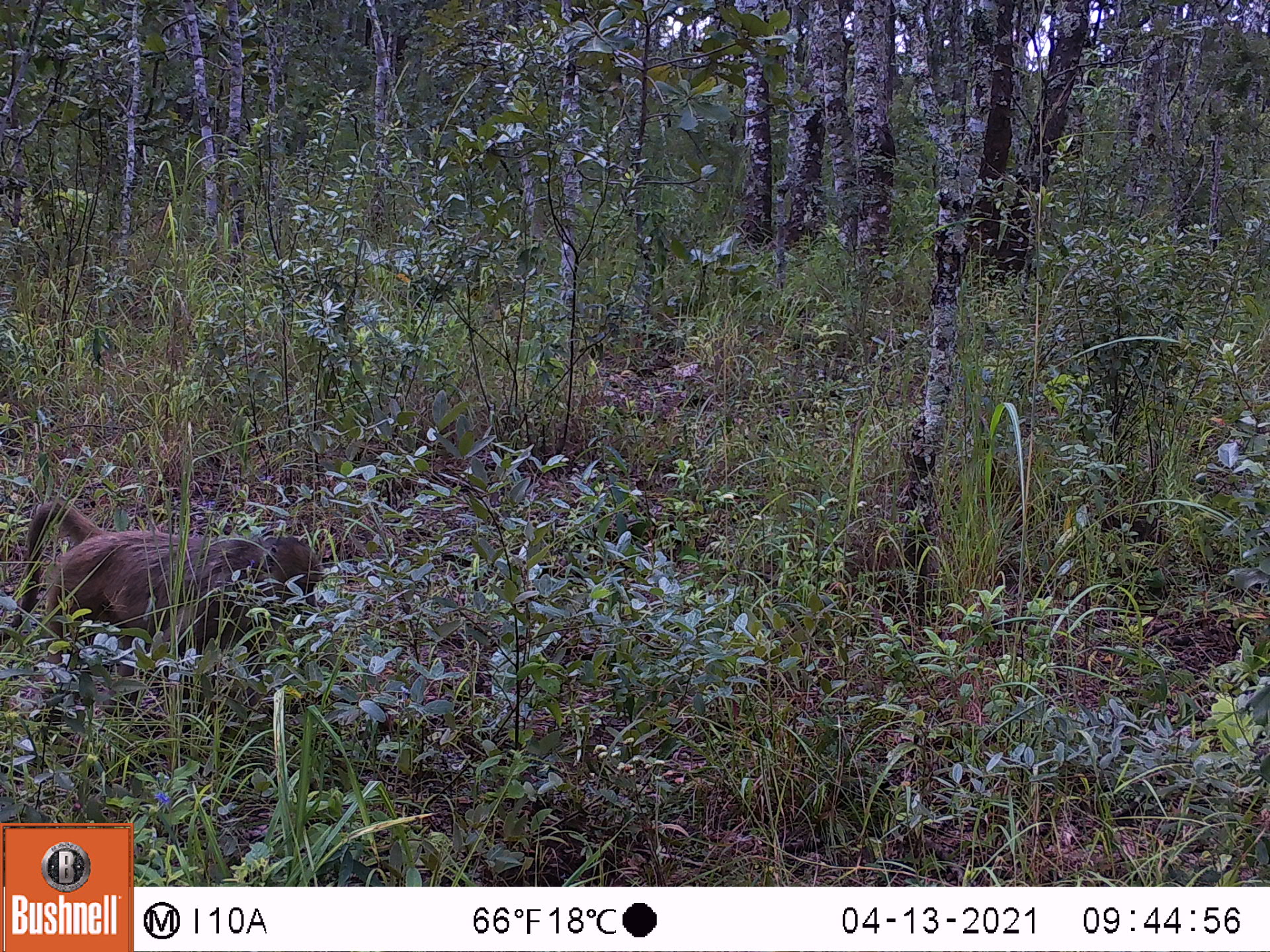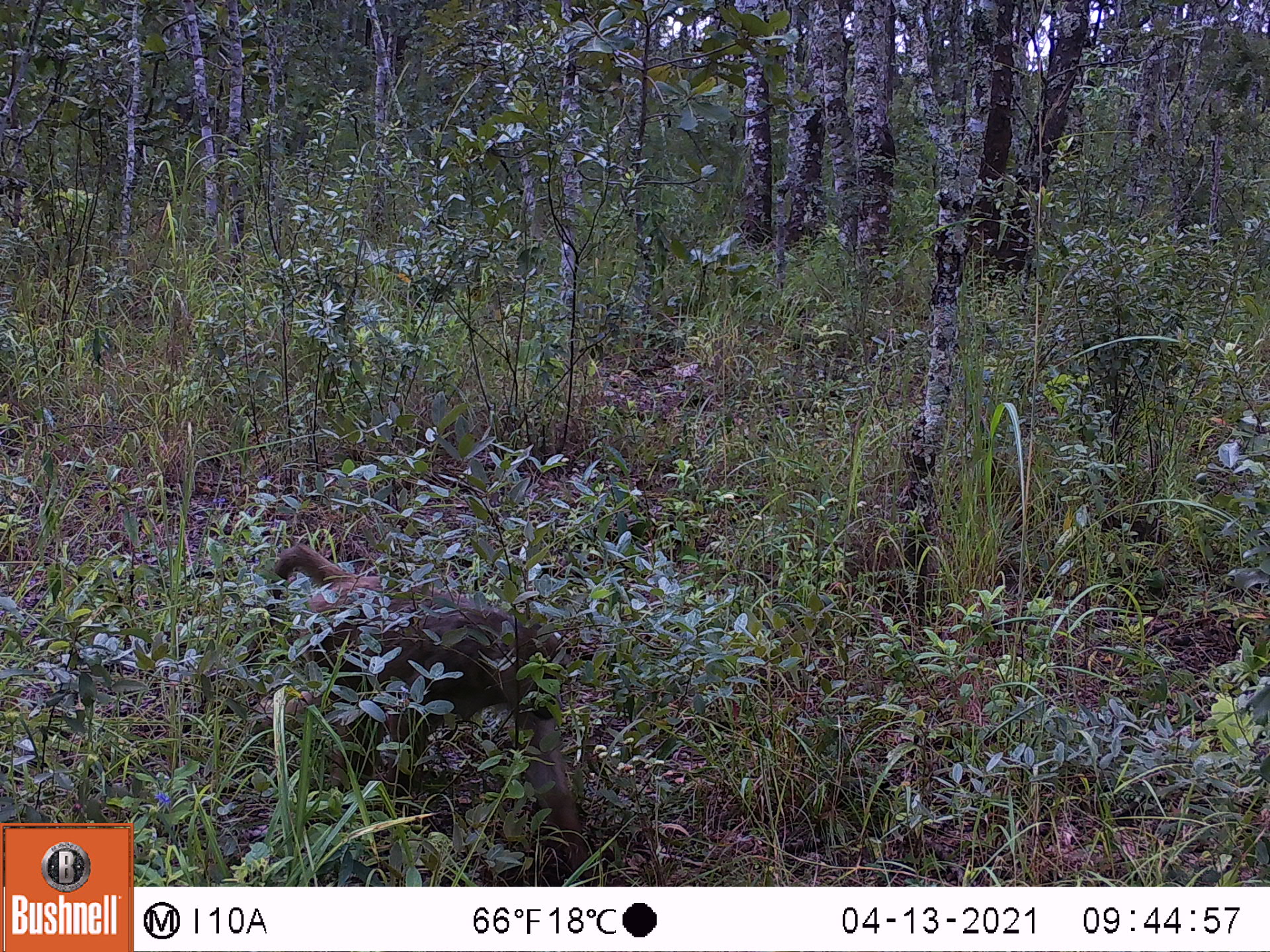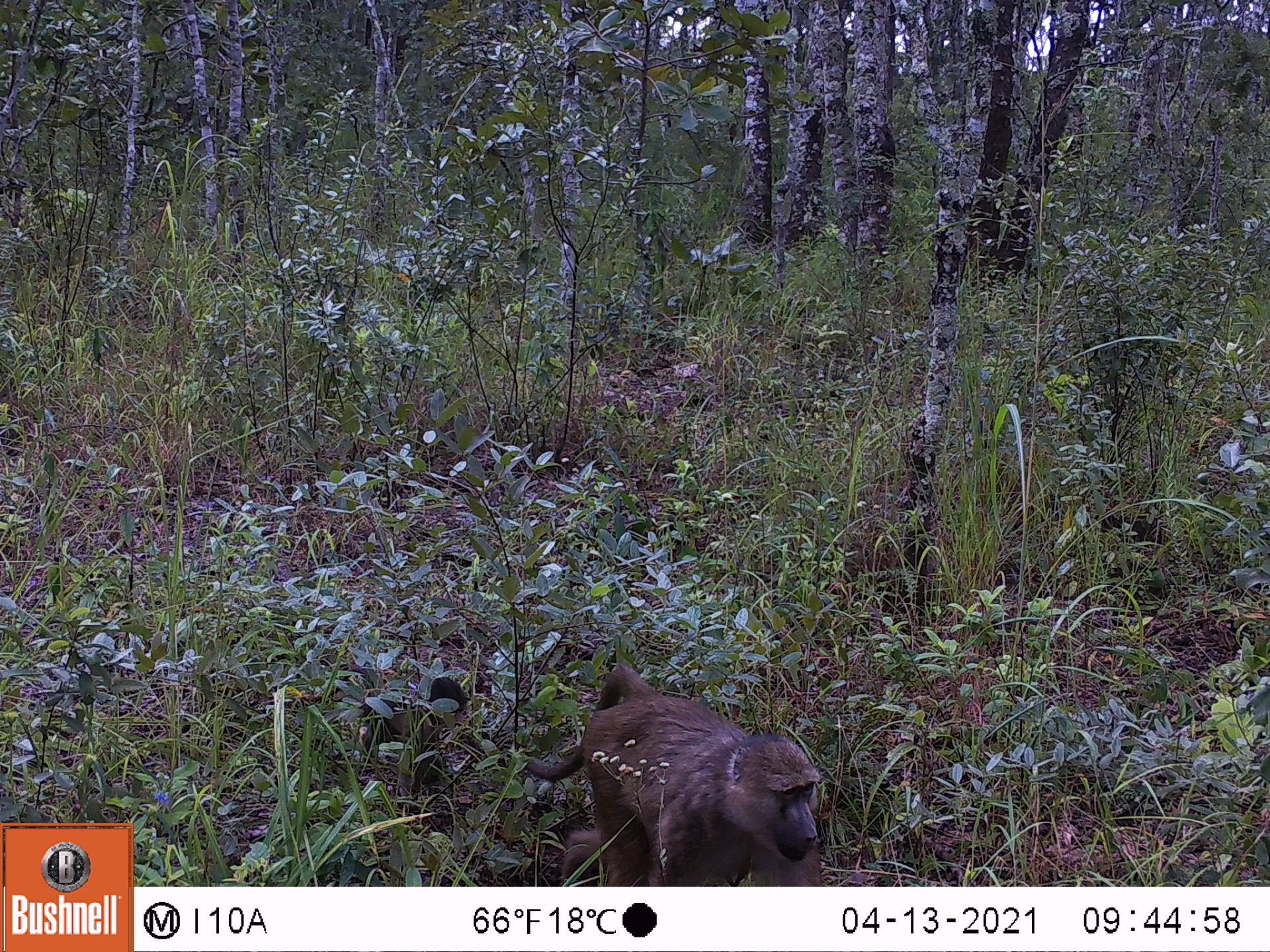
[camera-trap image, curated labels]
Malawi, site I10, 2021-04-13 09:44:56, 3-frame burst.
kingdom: Animalia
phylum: Chordata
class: Mammalia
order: Primates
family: Cercopithecidae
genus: Papio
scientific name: Papio cynocephalus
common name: yellow baboon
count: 1